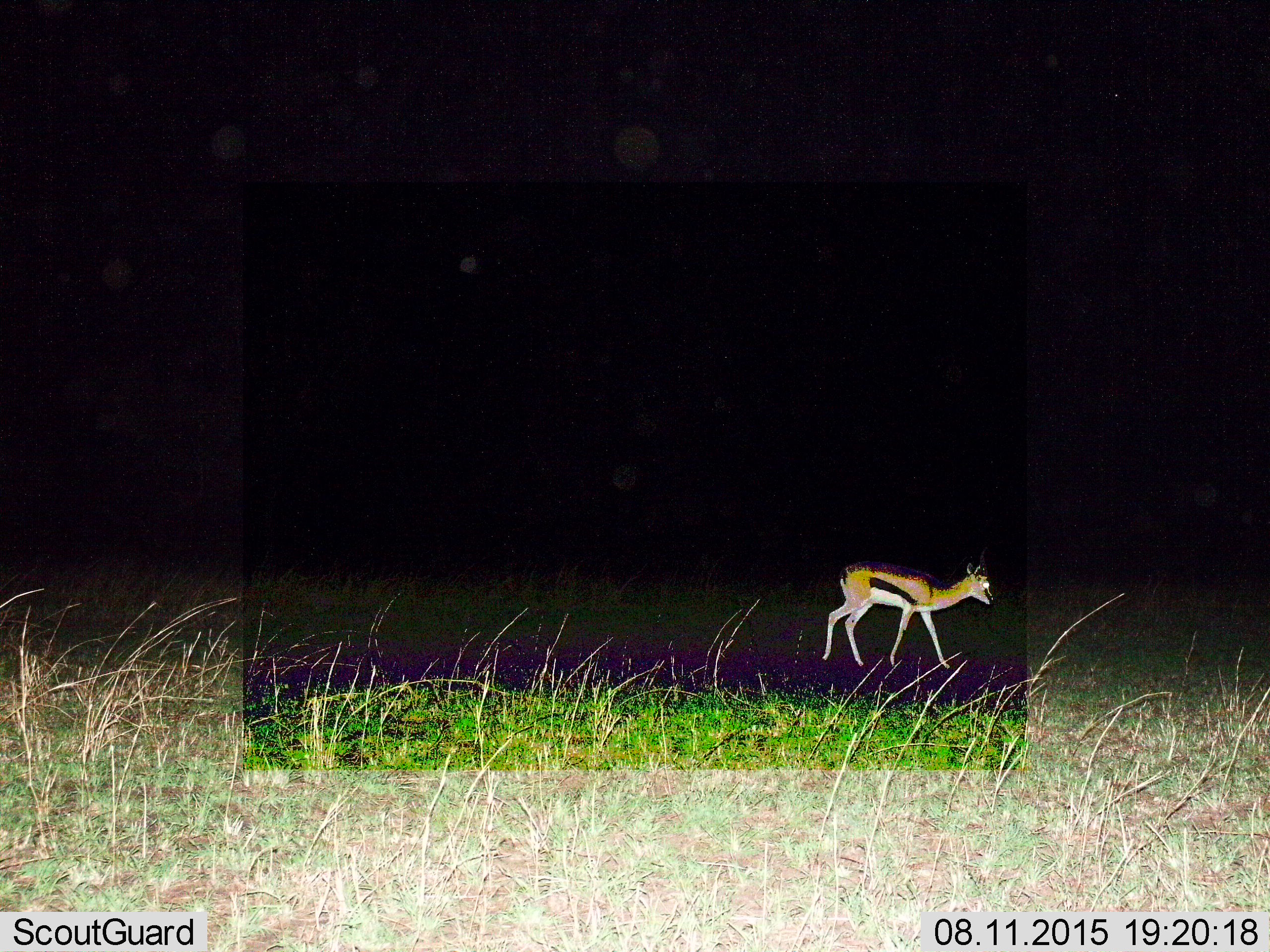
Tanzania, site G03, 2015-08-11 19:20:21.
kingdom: Animalia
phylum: Chordata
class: Mammalia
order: Artiodactyla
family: Bovidae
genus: Eudorcas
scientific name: Eudorcas thomsonii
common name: thomson's gazelle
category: gazellethomsons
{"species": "gazellethomsons (thomson's gazelle) (Eudorcas thomsonii)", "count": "1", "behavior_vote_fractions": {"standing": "12%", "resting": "0%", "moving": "94%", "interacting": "0%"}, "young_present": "12%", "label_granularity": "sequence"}